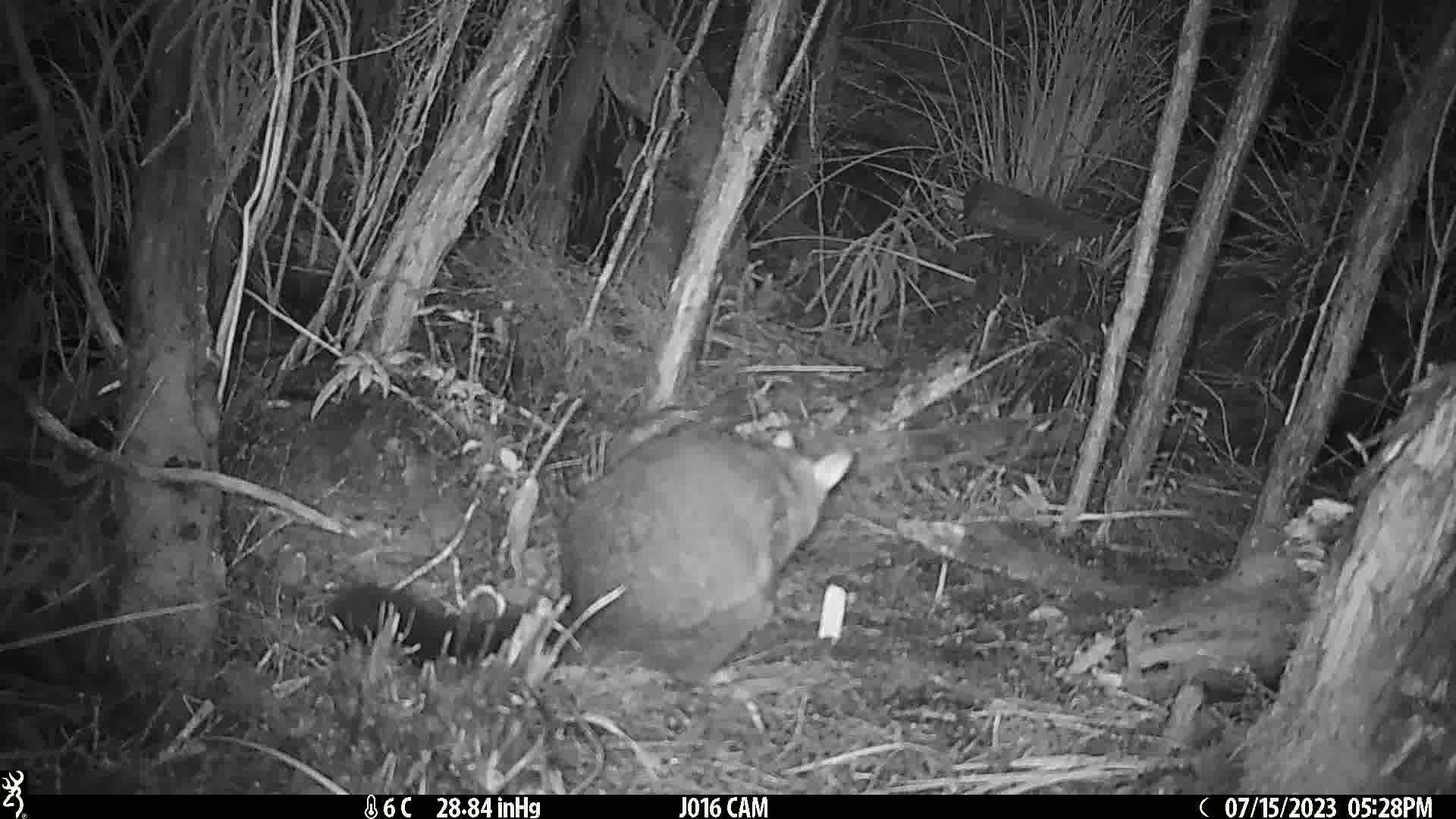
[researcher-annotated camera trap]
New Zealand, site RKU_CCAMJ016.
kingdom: Animalia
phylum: Chordata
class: Mammalia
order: Diprotodontia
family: Phalangeridae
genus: Trichosurus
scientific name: Trichosurus vulpecula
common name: common brushtail possum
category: possum